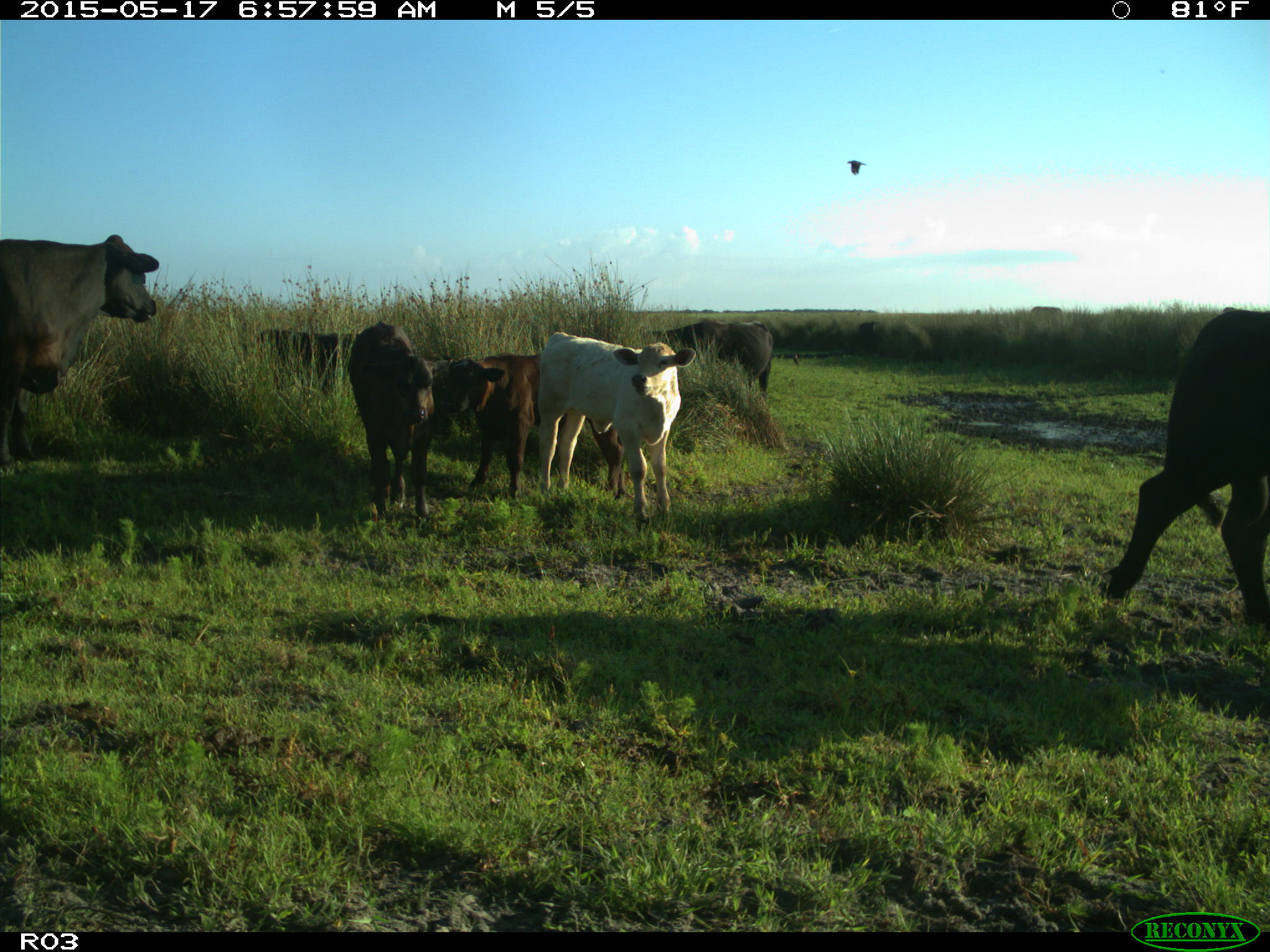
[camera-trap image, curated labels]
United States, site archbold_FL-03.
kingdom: Animalia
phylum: Chordata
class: Mammalia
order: Artiodactyla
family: Bovidae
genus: Bos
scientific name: Bos taurus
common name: domestic cow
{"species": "Bos taurus (domestic cow)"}